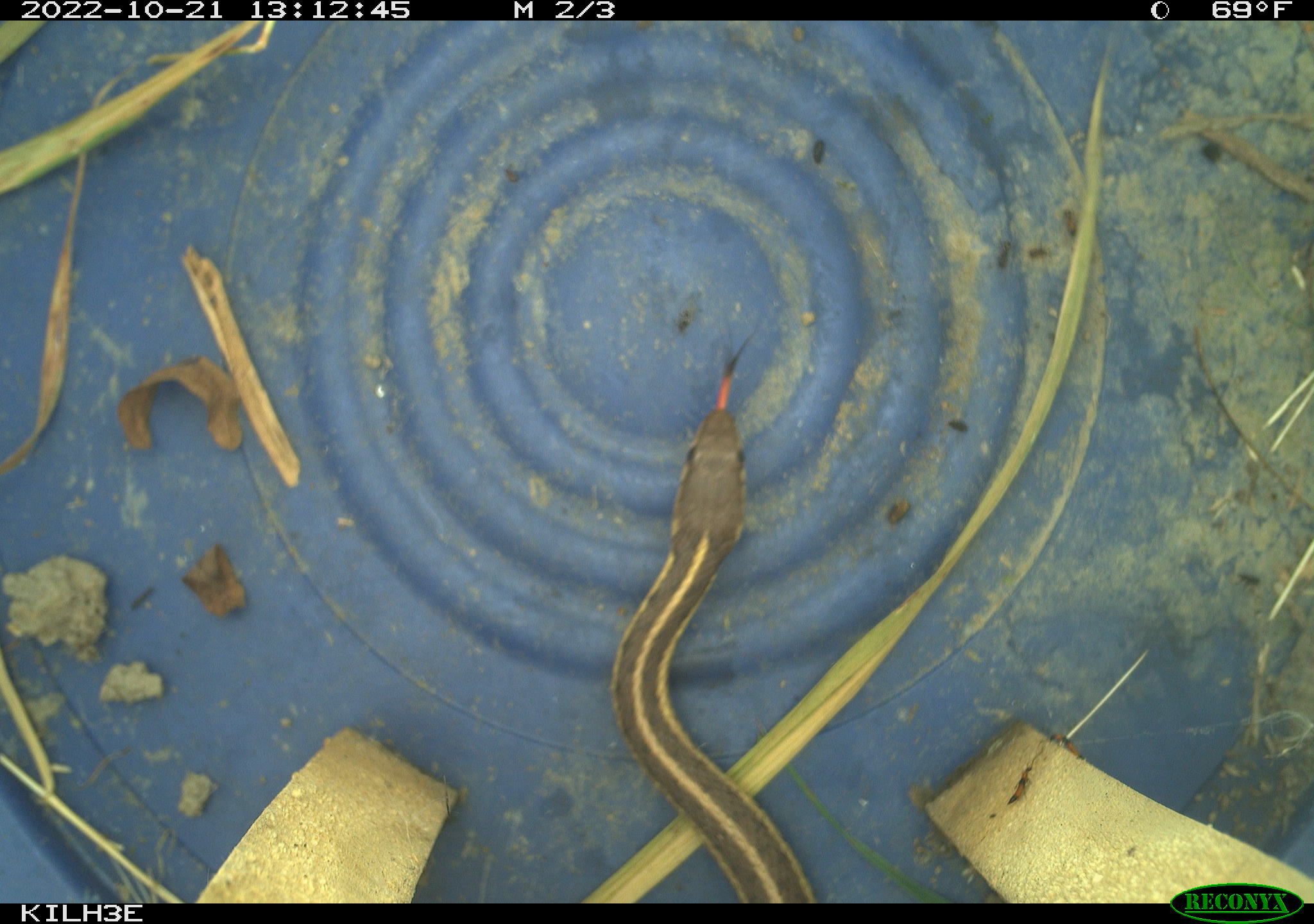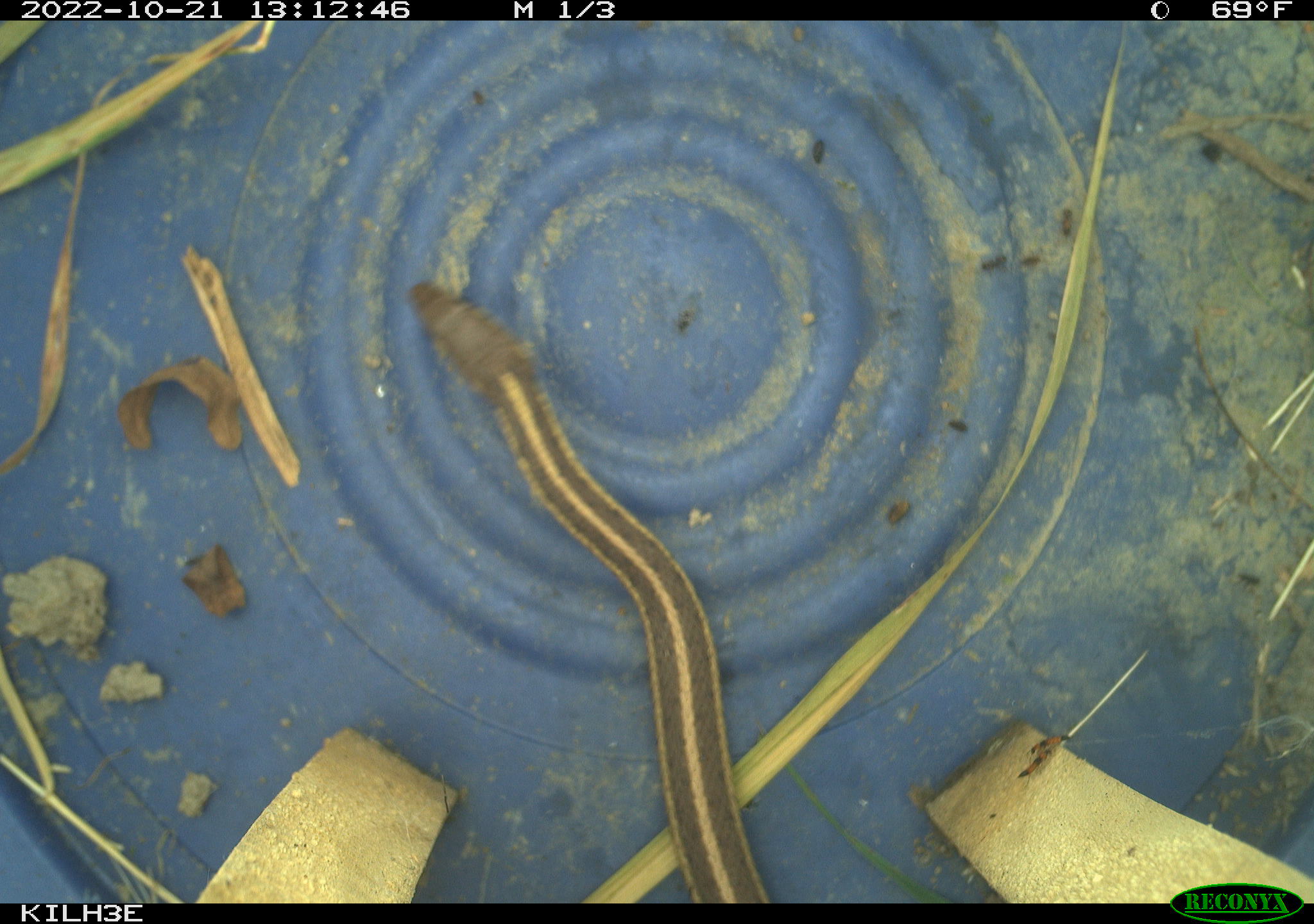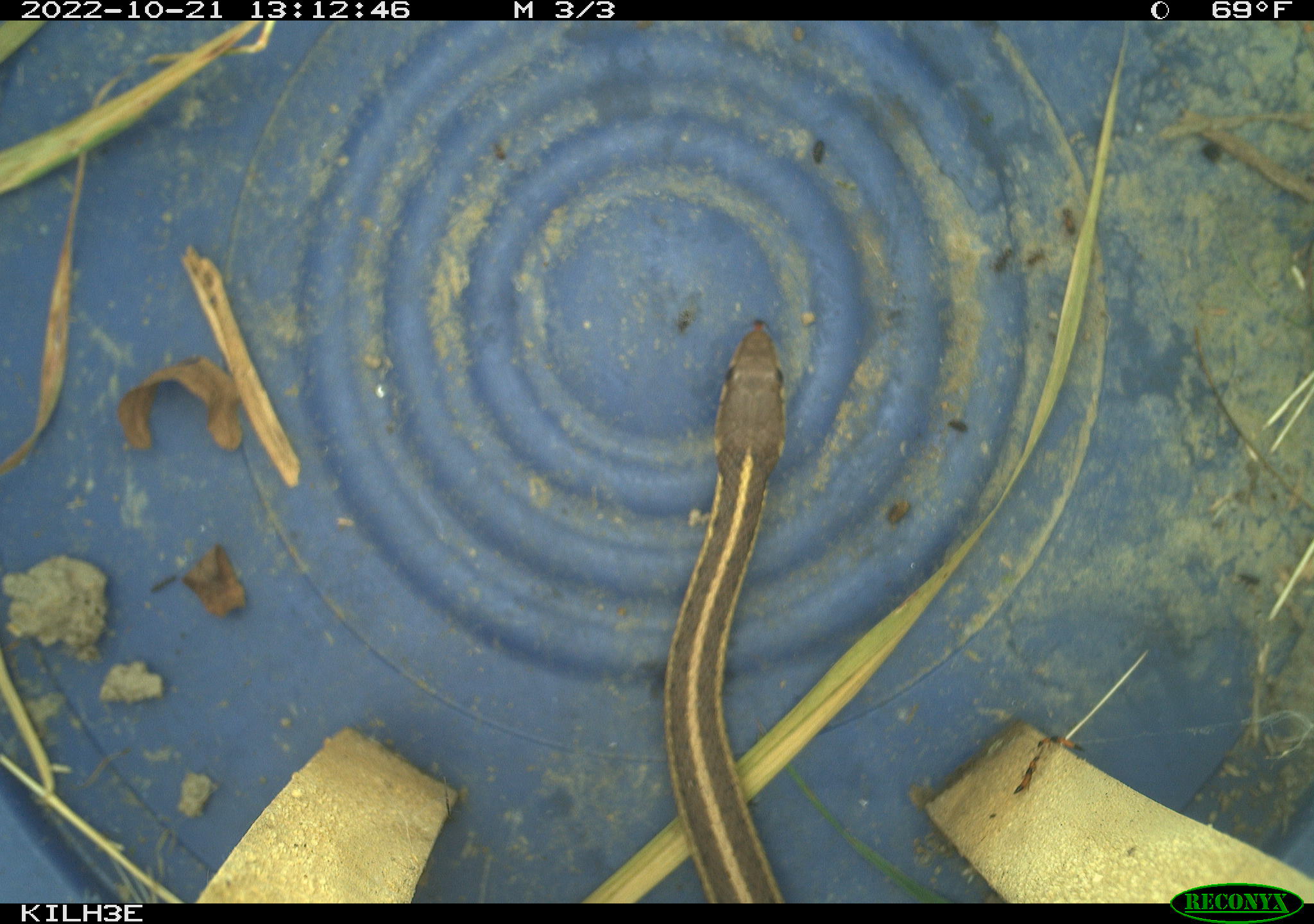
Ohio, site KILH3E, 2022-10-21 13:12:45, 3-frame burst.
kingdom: Animalia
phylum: Chordata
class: Reptilia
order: Squamata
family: Colubridae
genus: Thamnophis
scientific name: Thamnophis sirtalis sirtalis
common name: eastern gartersnake